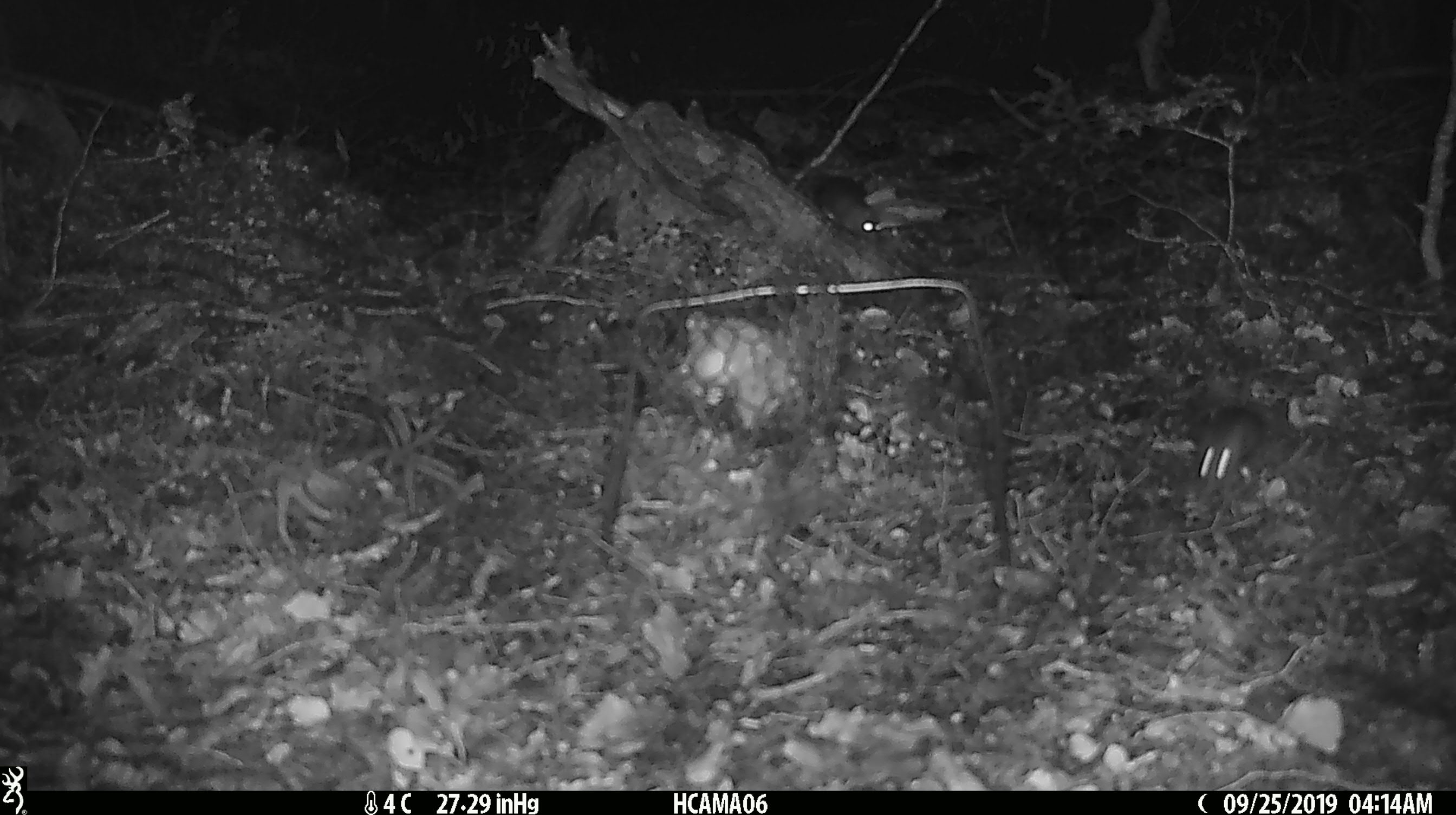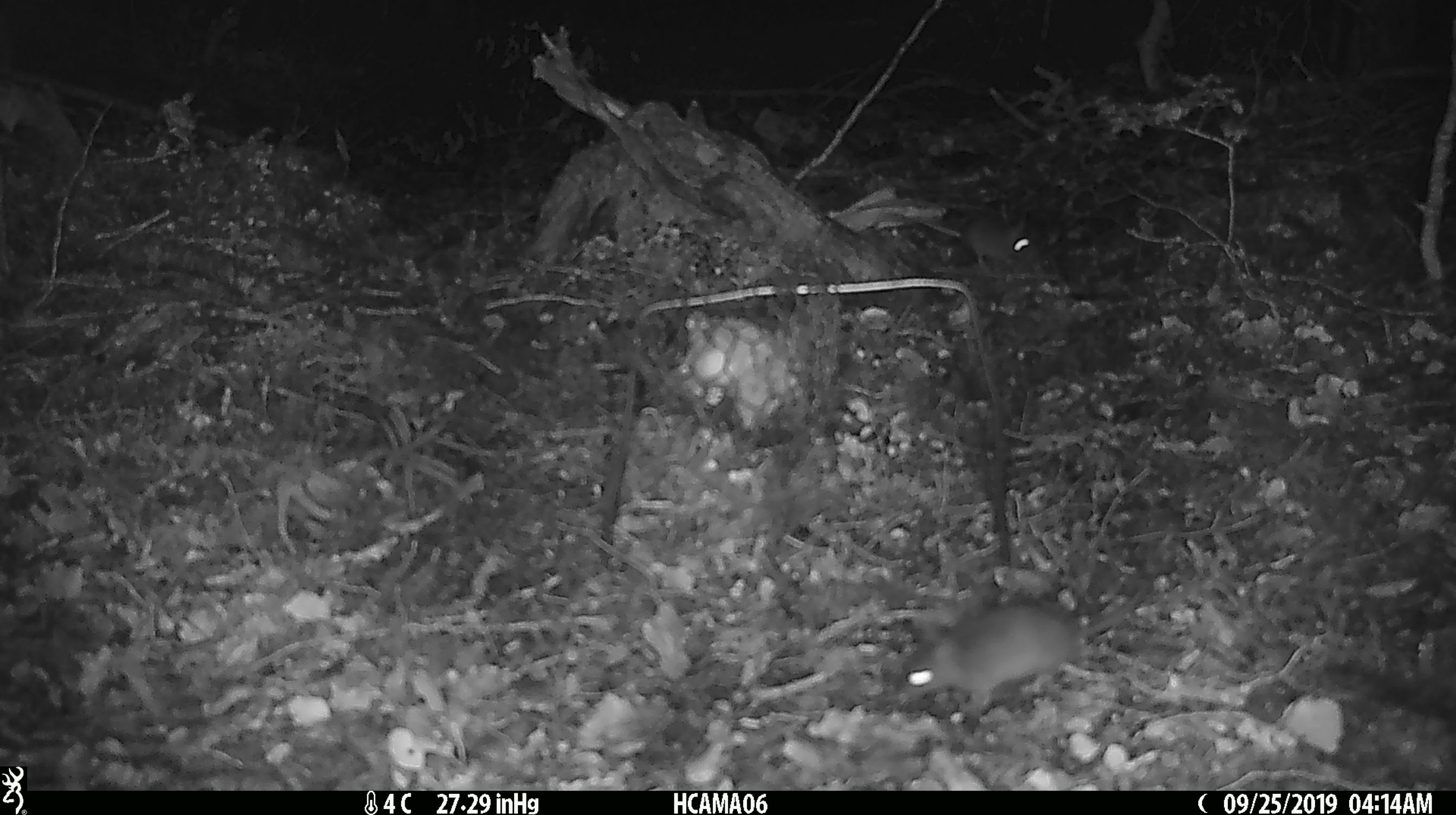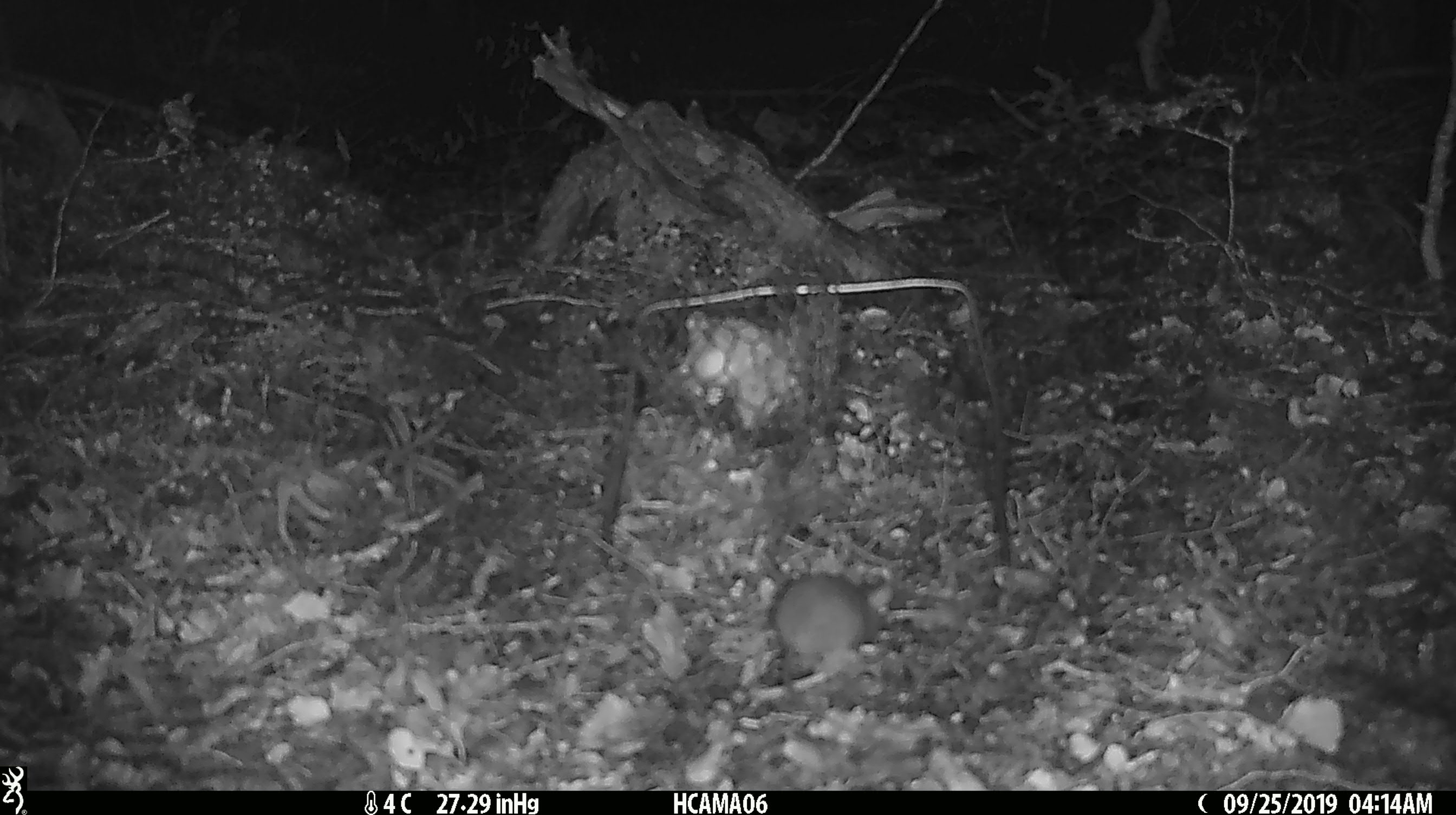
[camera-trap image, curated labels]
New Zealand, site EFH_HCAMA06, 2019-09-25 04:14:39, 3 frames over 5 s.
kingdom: Animalia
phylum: Chordata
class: Mammalia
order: Rodentia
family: Muridae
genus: Rattus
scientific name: Rattus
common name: rat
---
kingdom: Animalia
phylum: Chordata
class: Mammalia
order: Rodentia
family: Muridae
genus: Mus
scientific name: Mus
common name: mouse